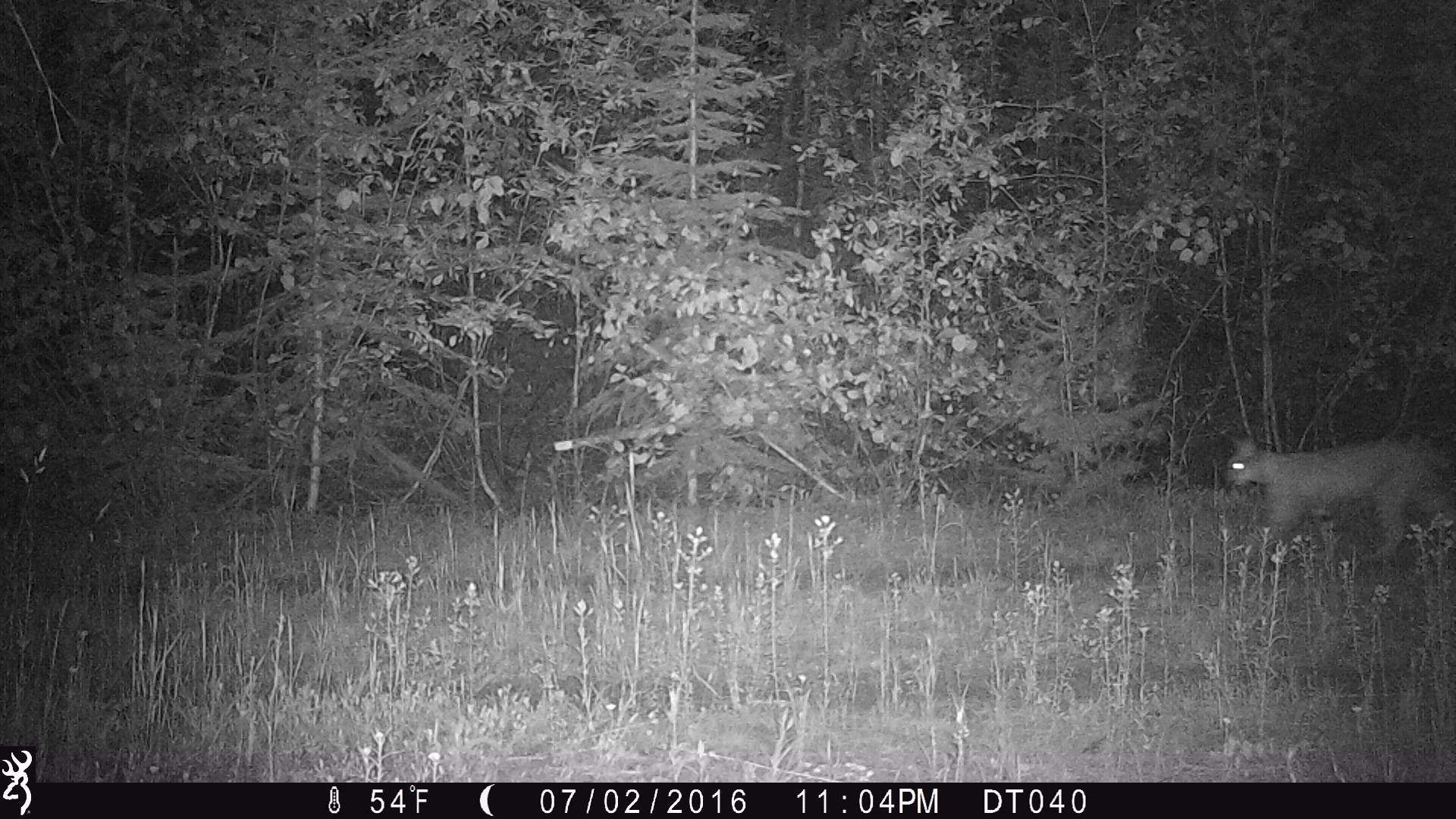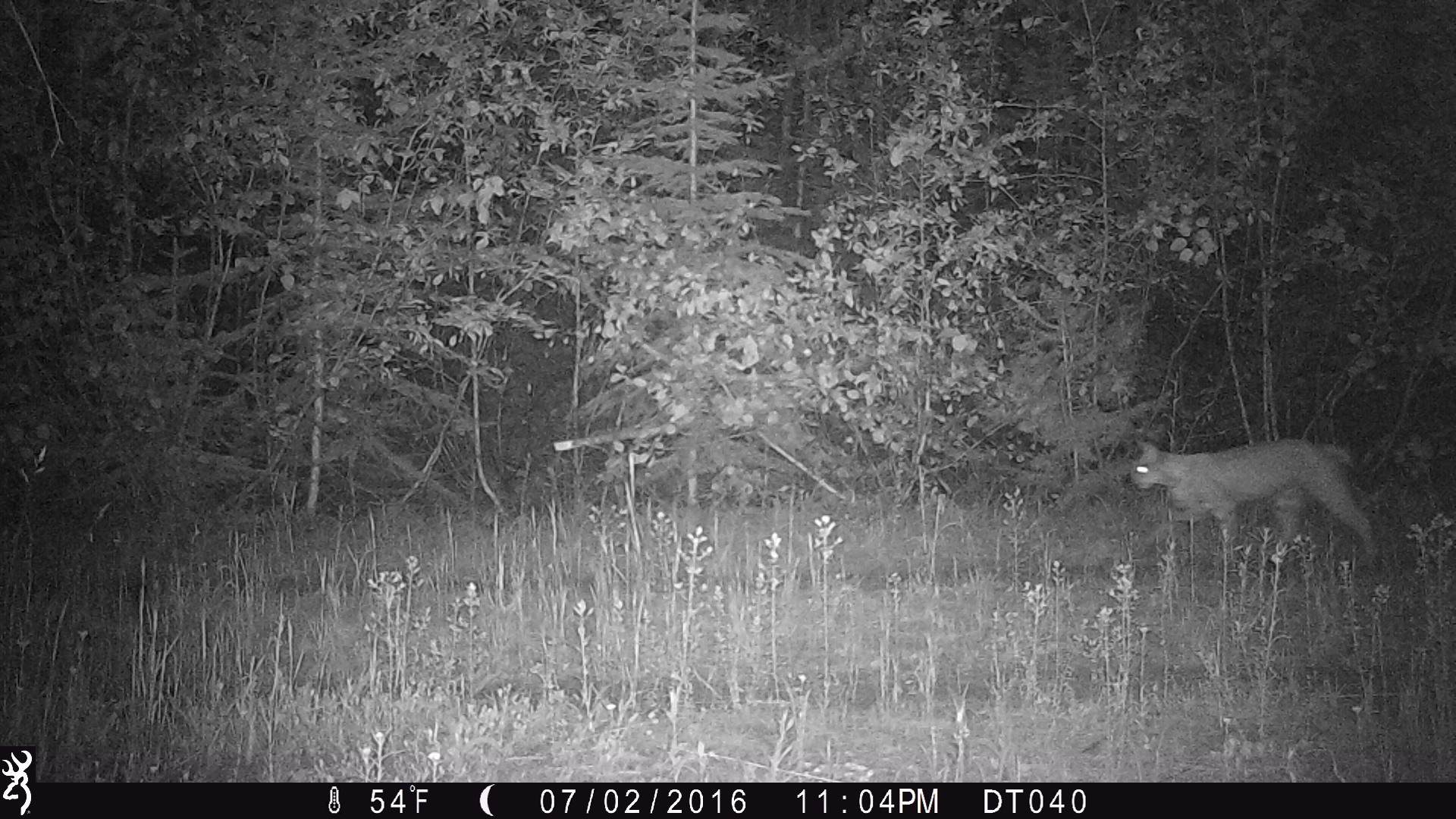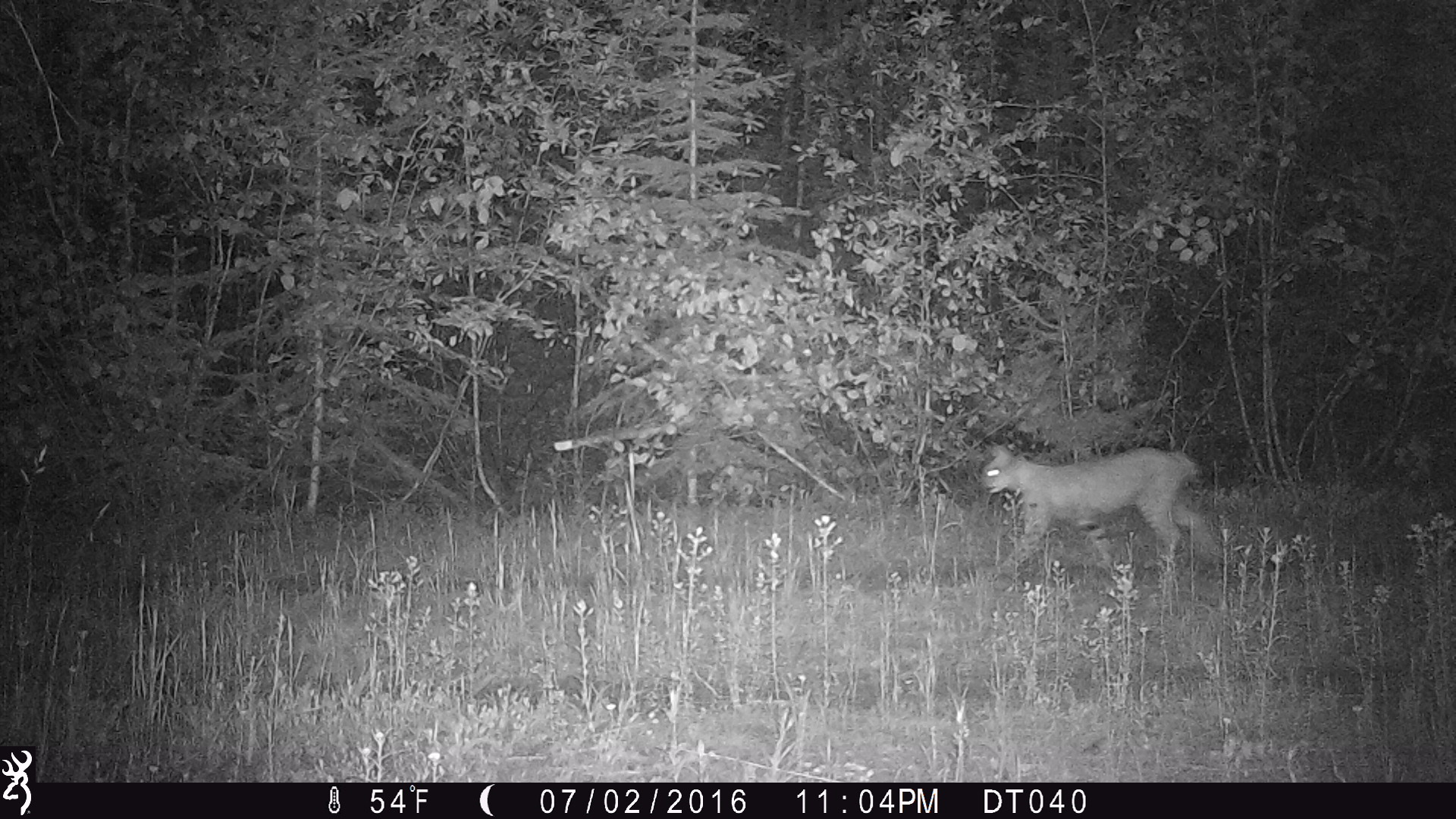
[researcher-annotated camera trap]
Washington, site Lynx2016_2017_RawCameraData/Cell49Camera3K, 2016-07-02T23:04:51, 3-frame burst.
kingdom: Animalia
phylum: Chordata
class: Mammalia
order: Carnivora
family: Felidae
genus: Lynx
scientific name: Lynx rufus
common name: bobcat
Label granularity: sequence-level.